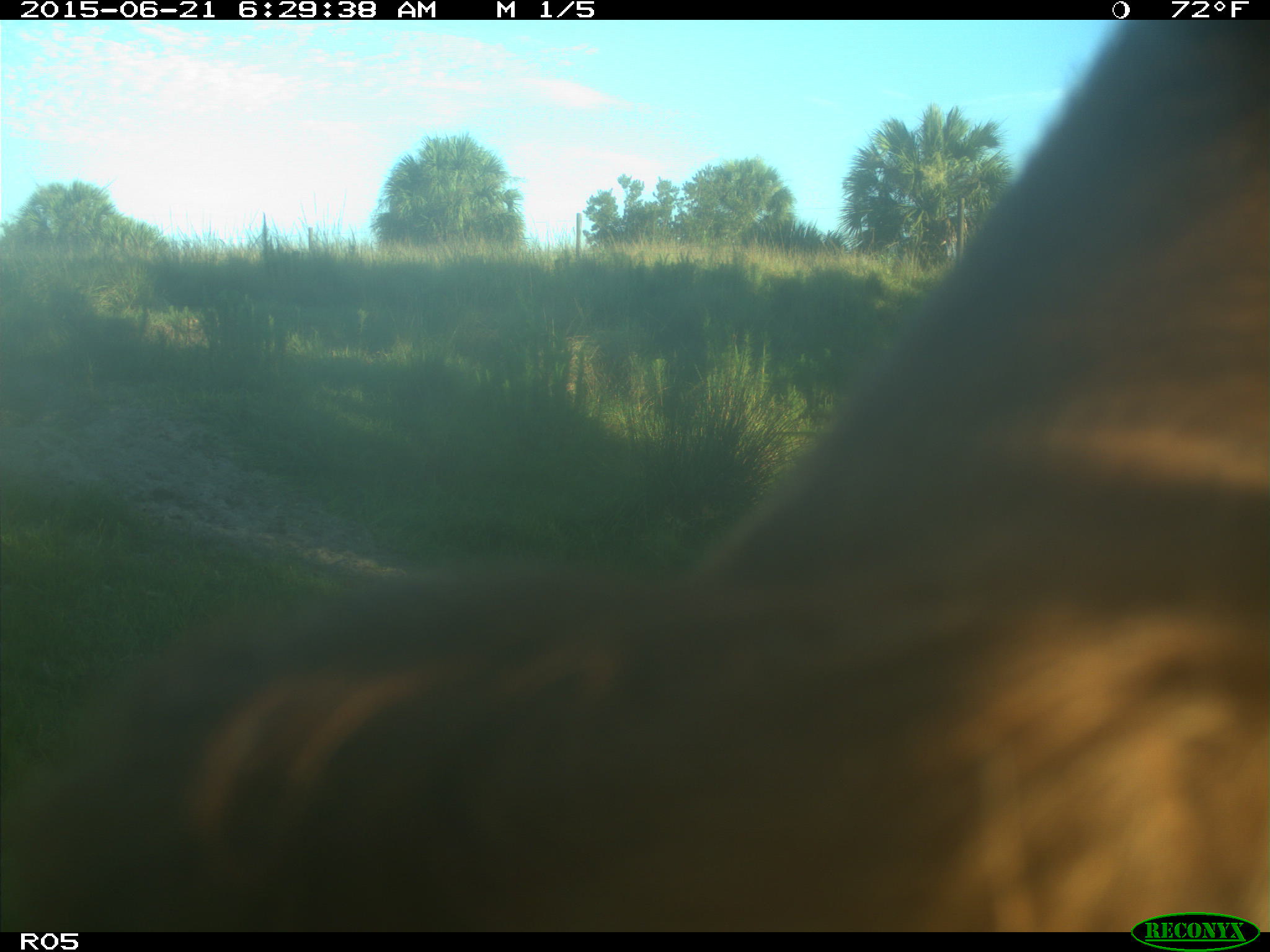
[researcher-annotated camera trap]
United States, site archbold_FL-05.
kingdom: Animalia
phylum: Chordata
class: Mammalia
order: Artiodactyla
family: Bovidae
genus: Bos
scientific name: Bos taurus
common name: domestic cow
Bos taurus (domestic cow).